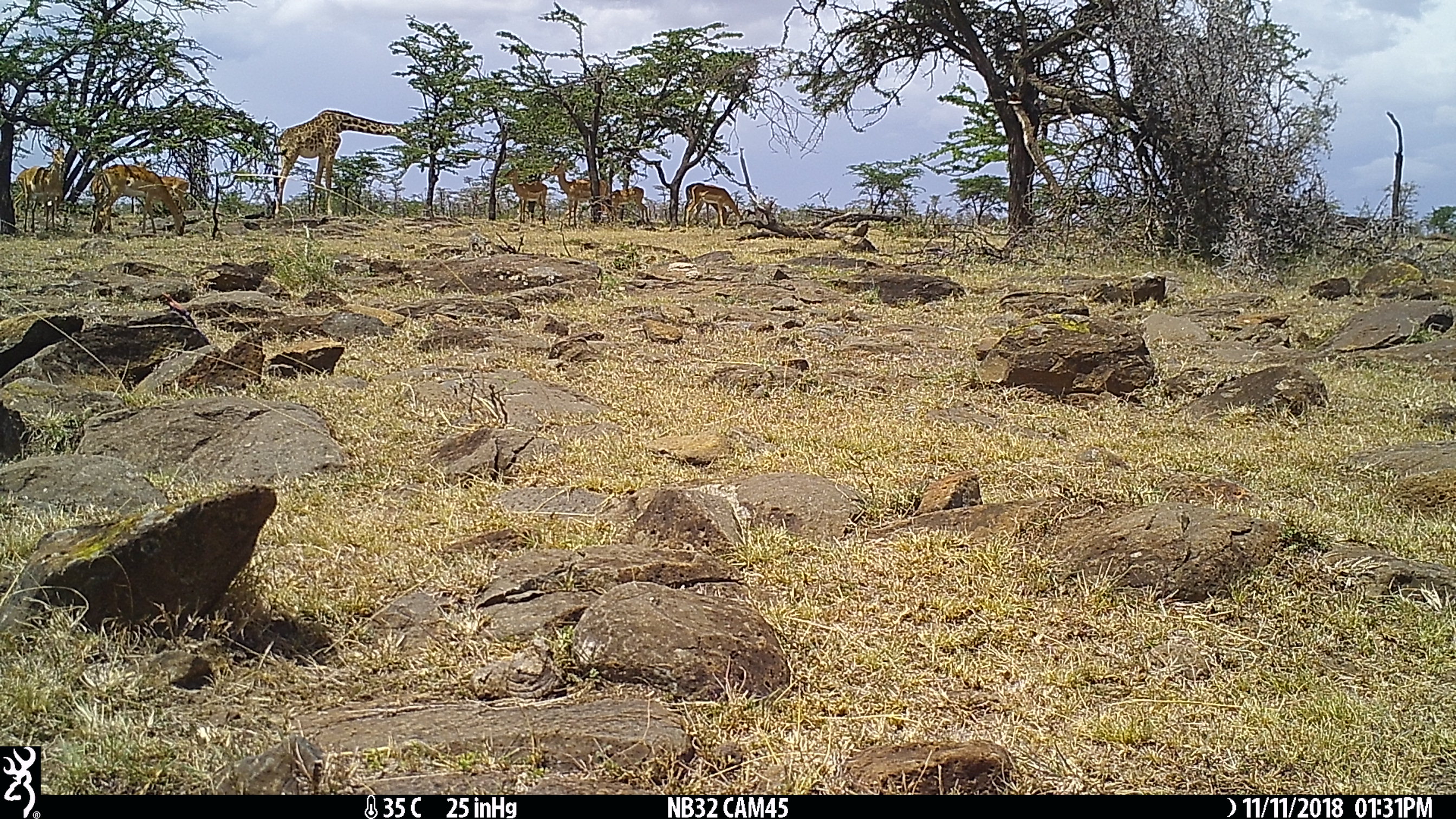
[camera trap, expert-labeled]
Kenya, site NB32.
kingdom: Animalia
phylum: Chordata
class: Mammalia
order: Artiodactyla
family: Bovidae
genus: Aepyceros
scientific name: Aepyceros melampus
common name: impala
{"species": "impala (Aepyceros melampus)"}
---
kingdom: Animalia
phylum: Chordata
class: Mammalia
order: Artiodactyla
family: Giraffidae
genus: Giraffa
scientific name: Giraffa camelopardalis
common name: northern giraffe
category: giraffe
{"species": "giraffe (northern giraffe) (Giraffa camelopardalis)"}